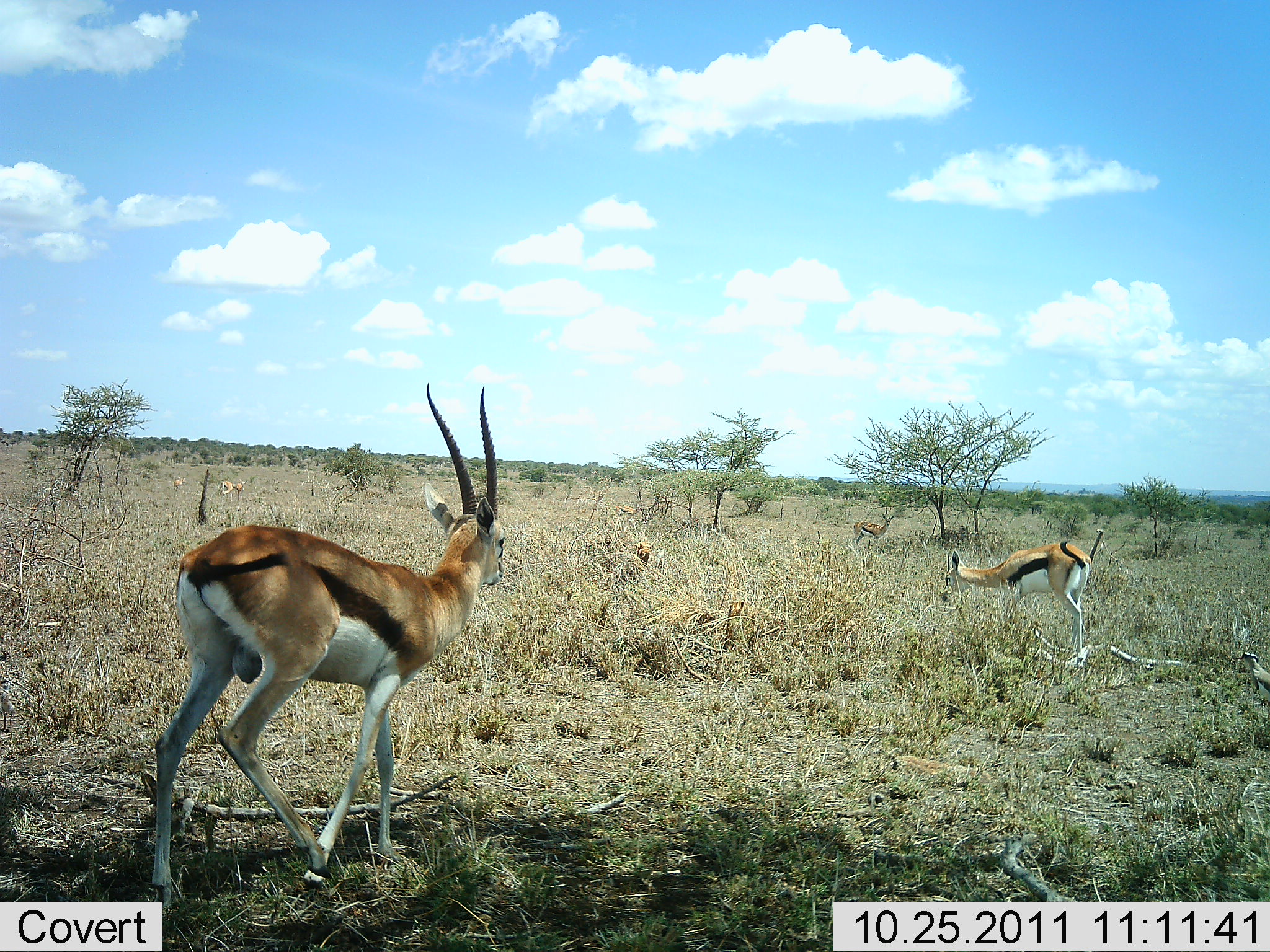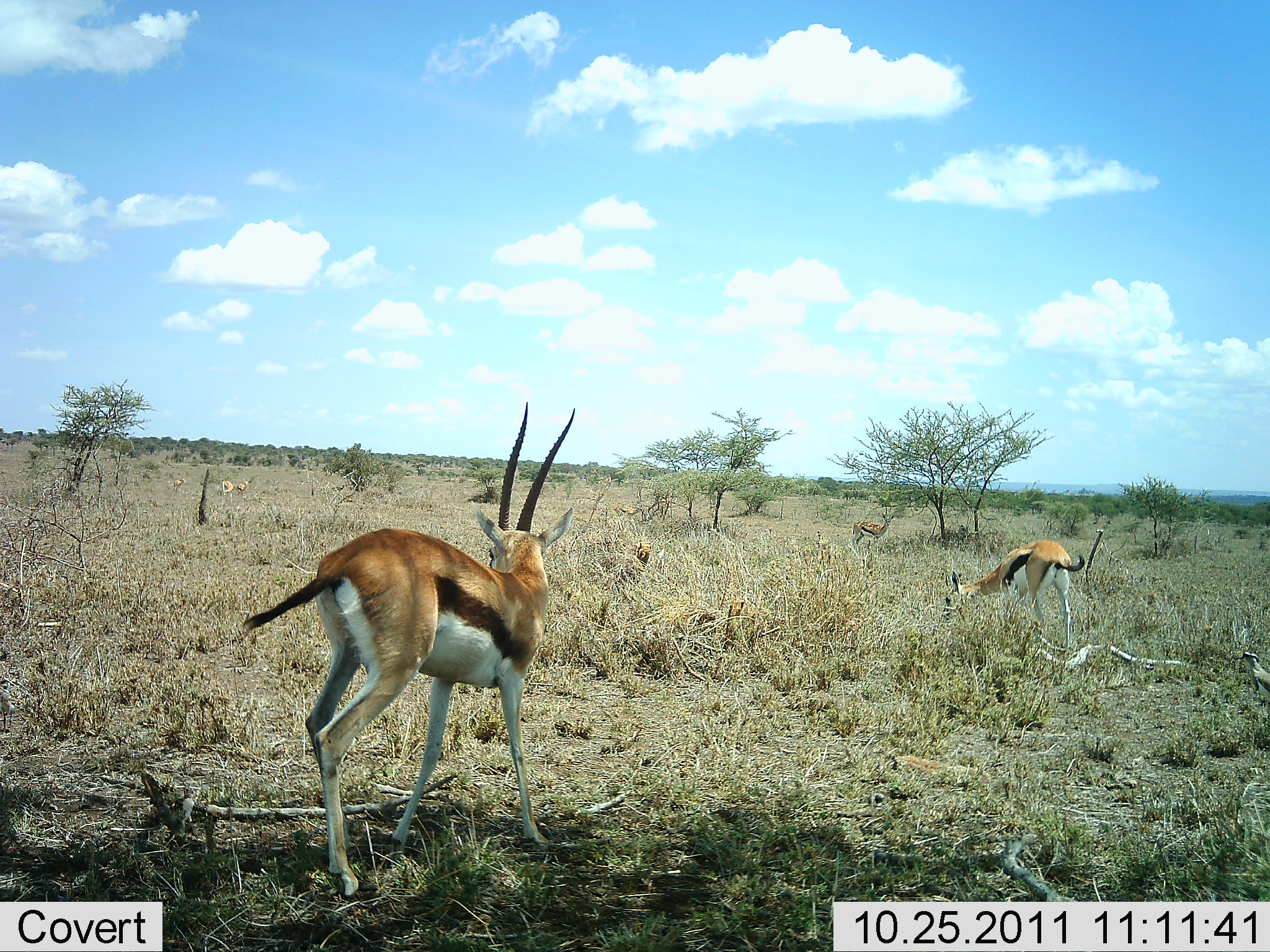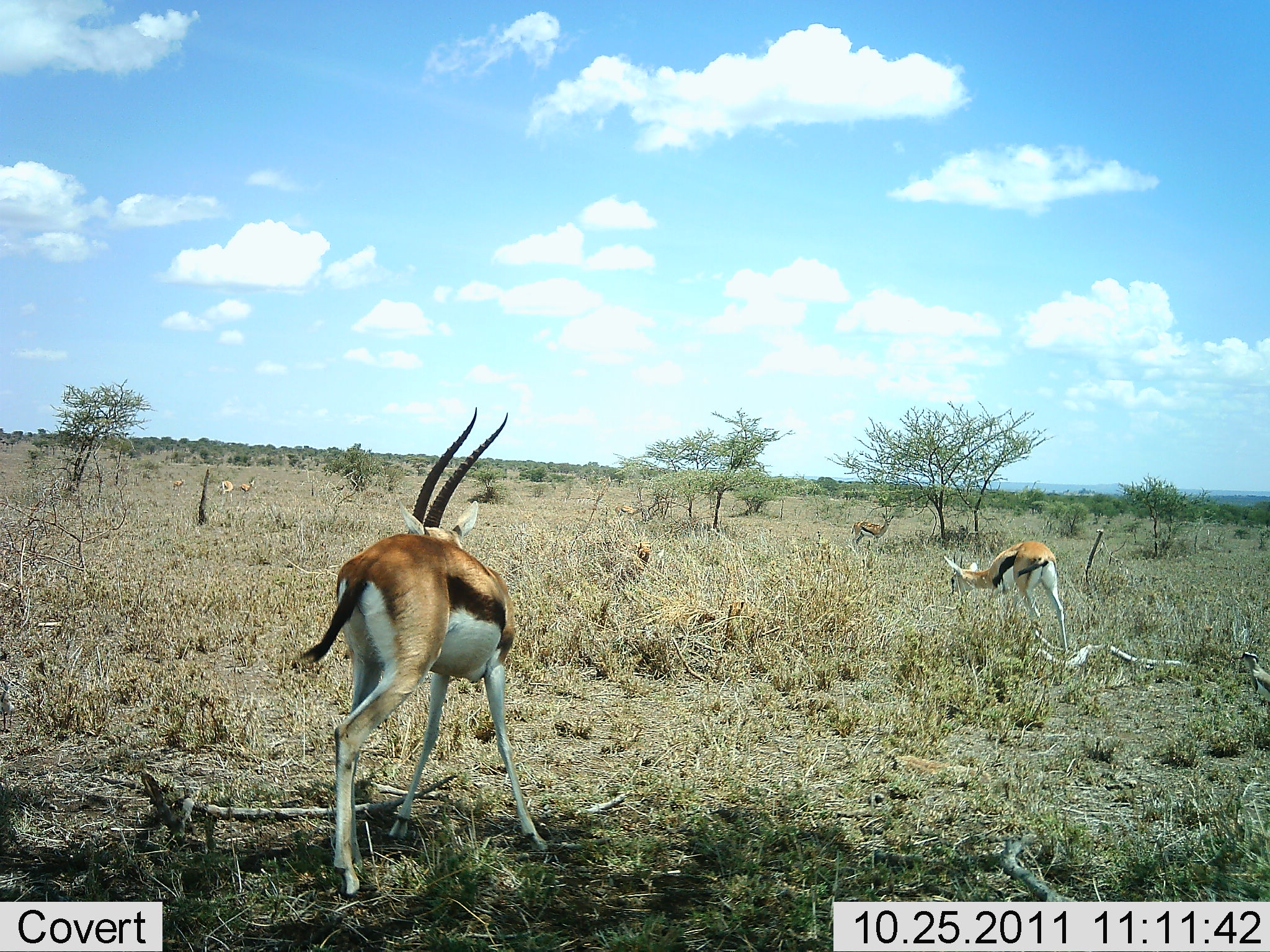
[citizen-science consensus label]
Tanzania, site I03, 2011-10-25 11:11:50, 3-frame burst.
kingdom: Animalia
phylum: Chordata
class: Mammalia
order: Artiodactyla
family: Bovidae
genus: Eudorcas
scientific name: Eudorcas thomsonii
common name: thomson's gazelle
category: gazellethomsons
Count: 3.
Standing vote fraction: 46%.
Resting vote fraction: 8%.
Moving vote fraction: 62%.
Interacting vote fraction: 0%.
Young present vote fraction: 8%.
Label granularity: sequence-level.